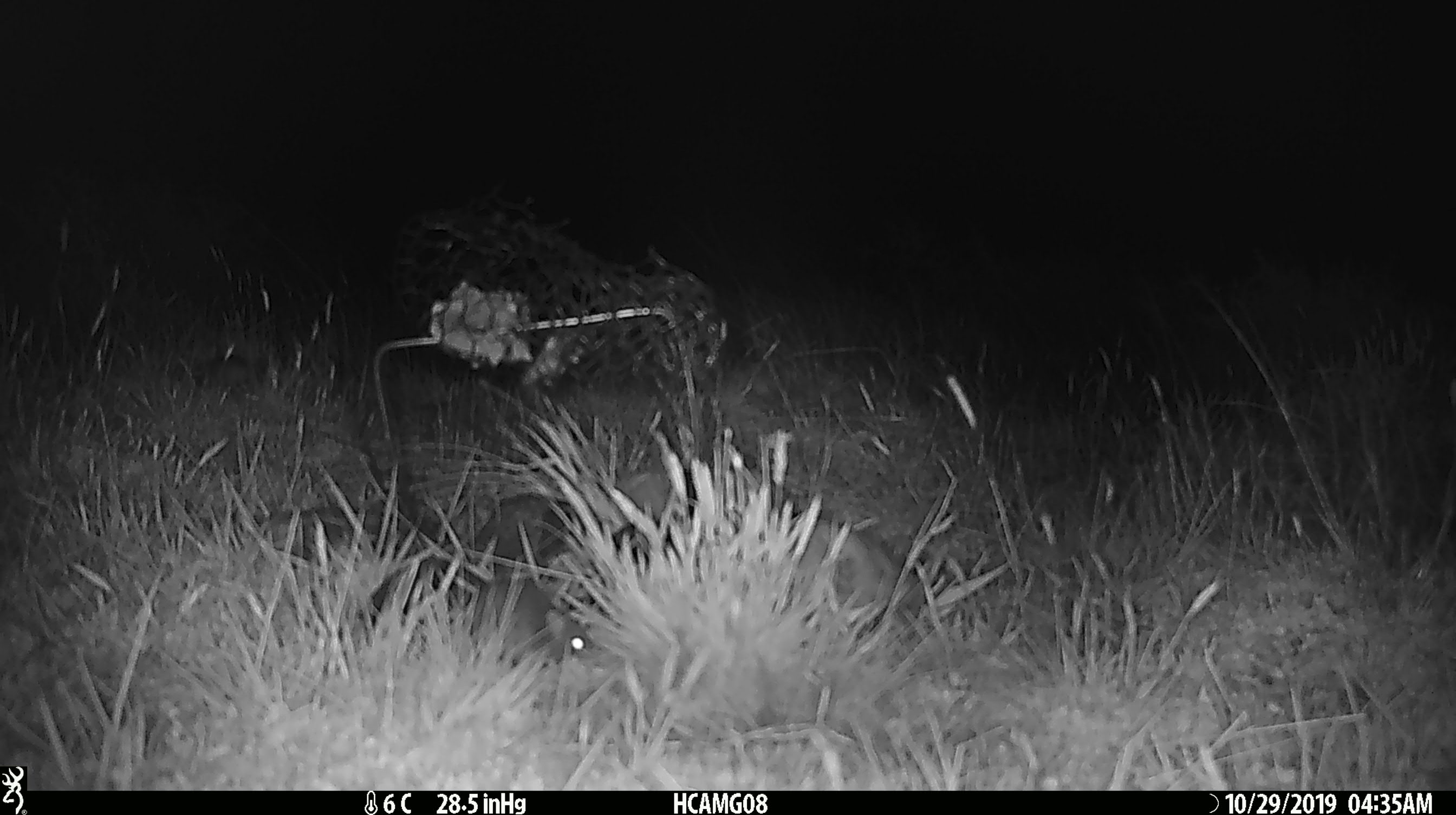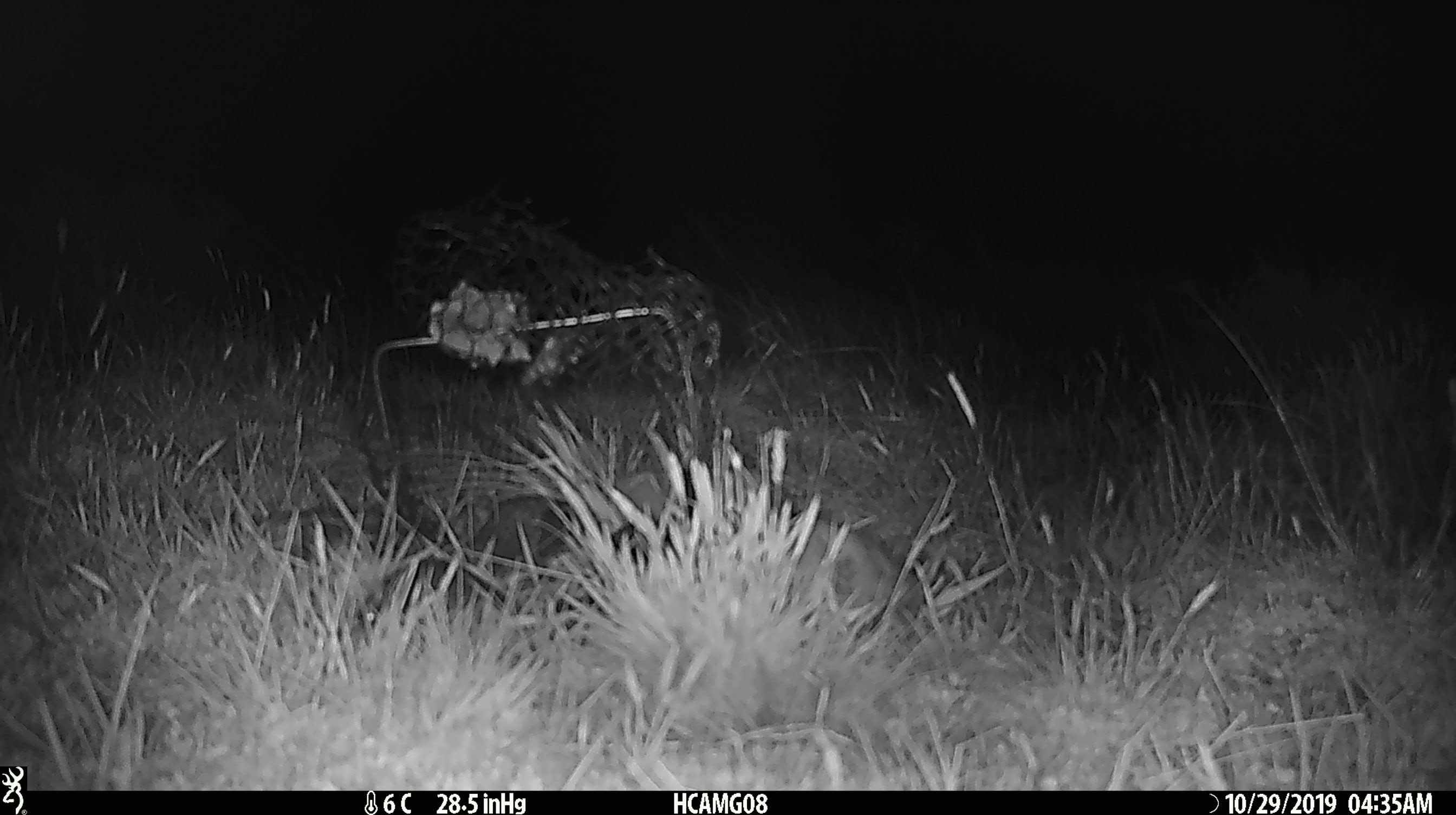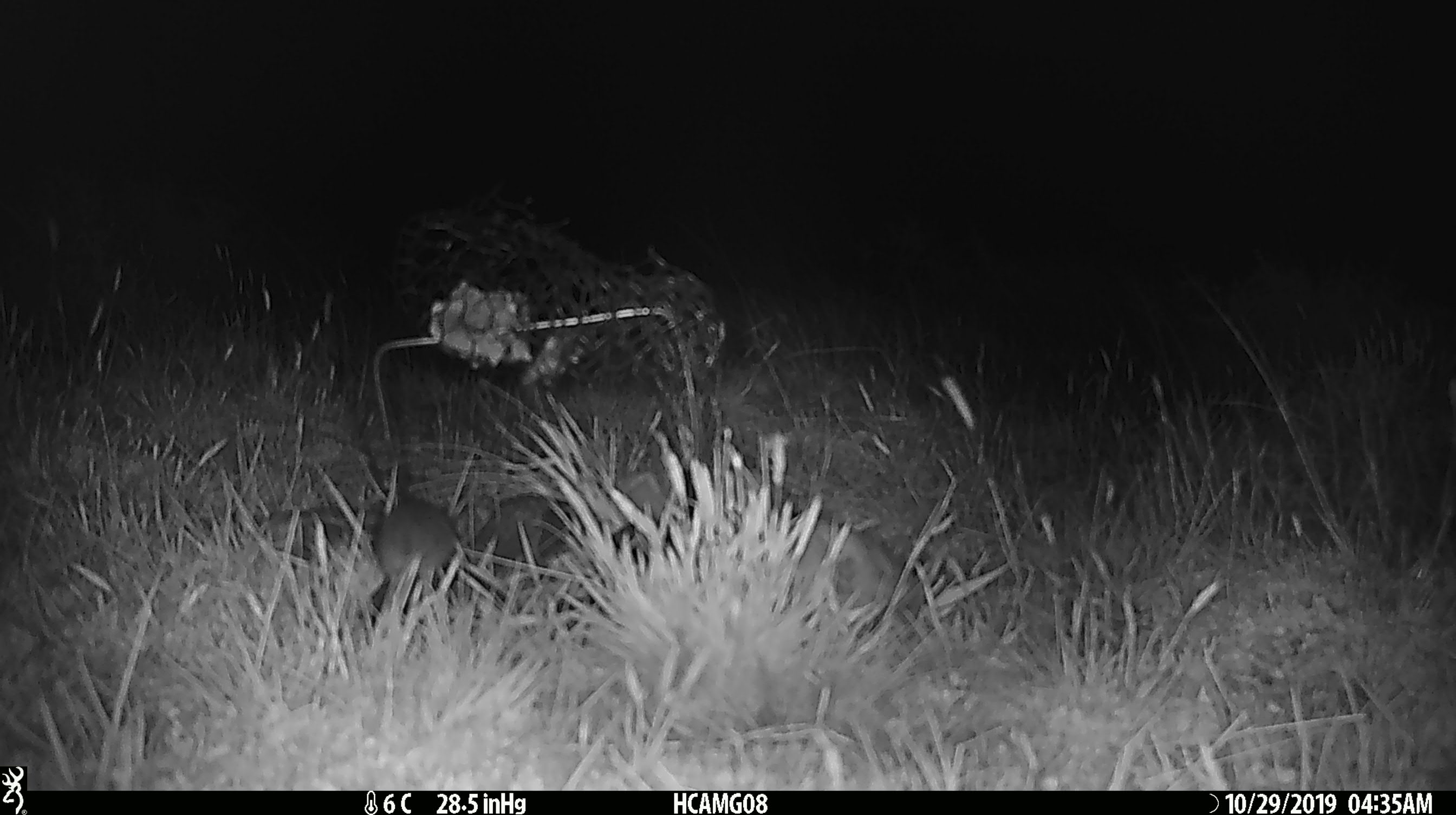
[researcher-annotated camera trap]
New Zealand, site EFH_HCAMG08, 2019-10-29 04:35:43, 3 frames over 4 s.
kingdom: Animalia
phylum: Chordata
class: Mammalia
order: Rodentia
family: Muridae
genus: Mus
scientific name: Mus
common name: mouse